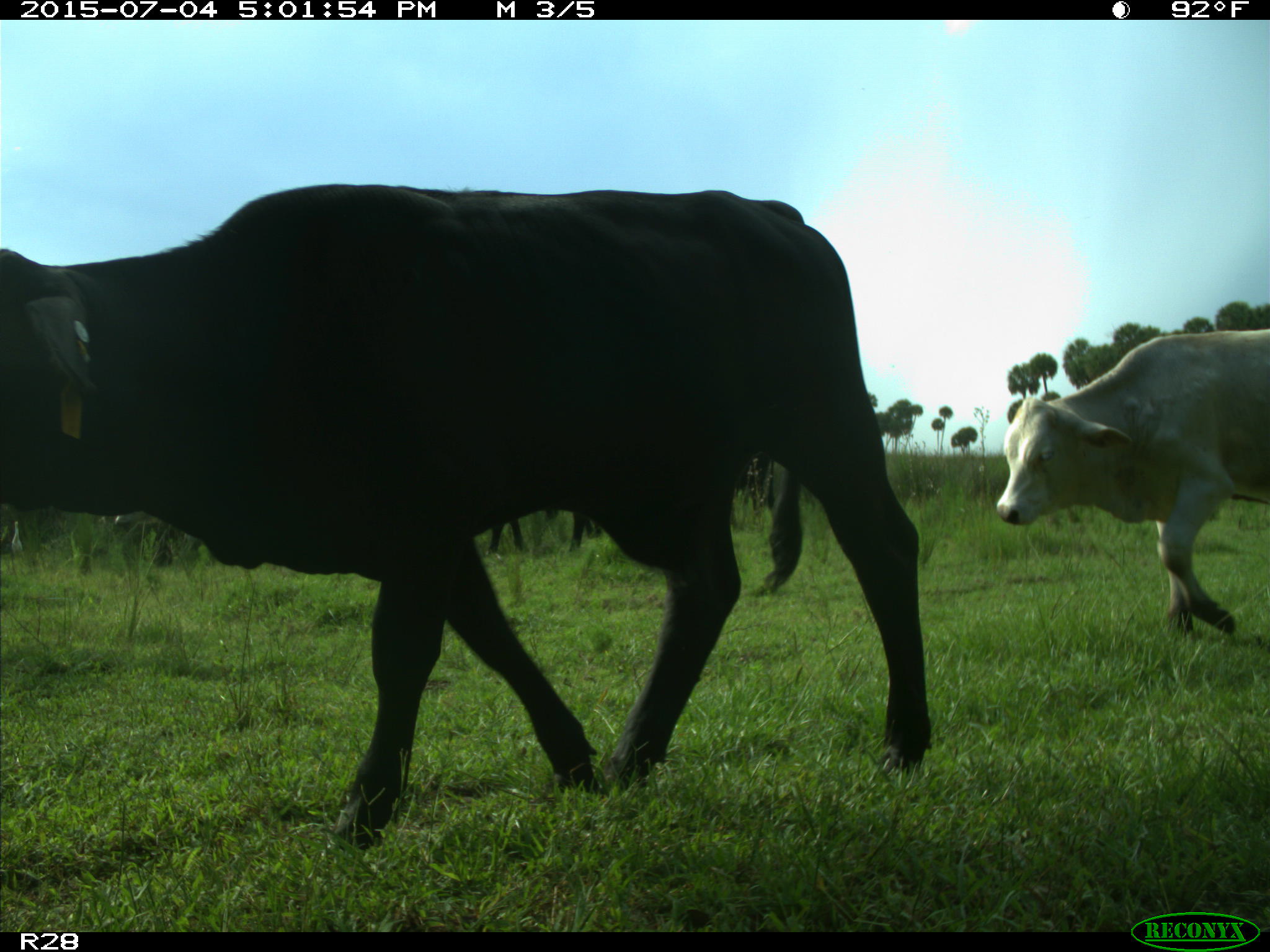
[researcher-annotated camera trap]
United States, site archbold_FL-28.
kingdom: Animalia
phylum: Chordata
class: Mammalia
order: Artiodactyla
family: Bovidae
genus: Bos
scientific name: Bos taurus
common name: domestic cow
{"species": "Bos taurus (domestic cow)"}